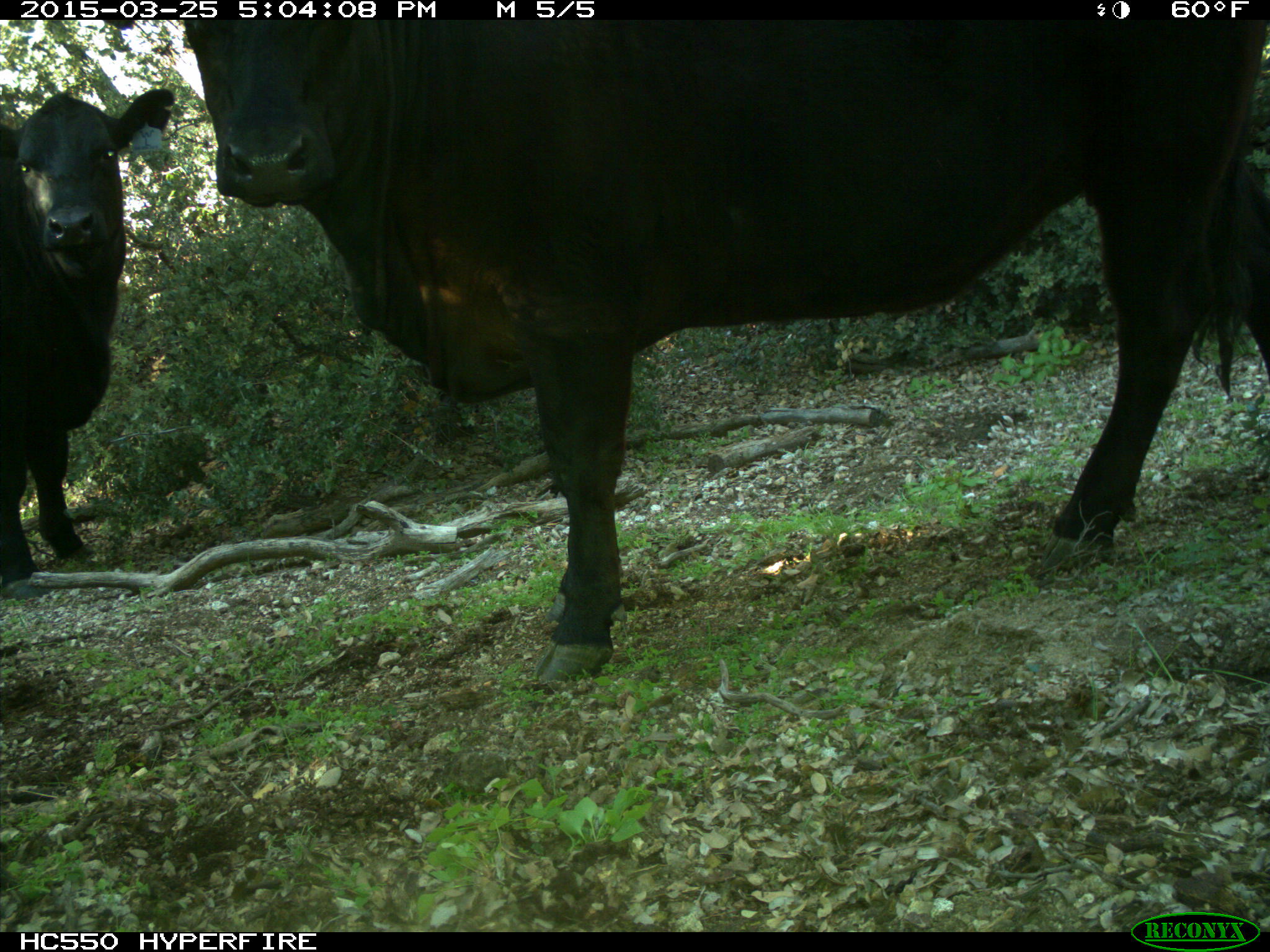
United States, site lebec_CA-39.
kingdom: Animalia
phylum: Chordata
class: Mammalia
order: Artiodactyla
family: Bovidae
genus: Bos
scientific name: Bos taurus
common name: domestic cow